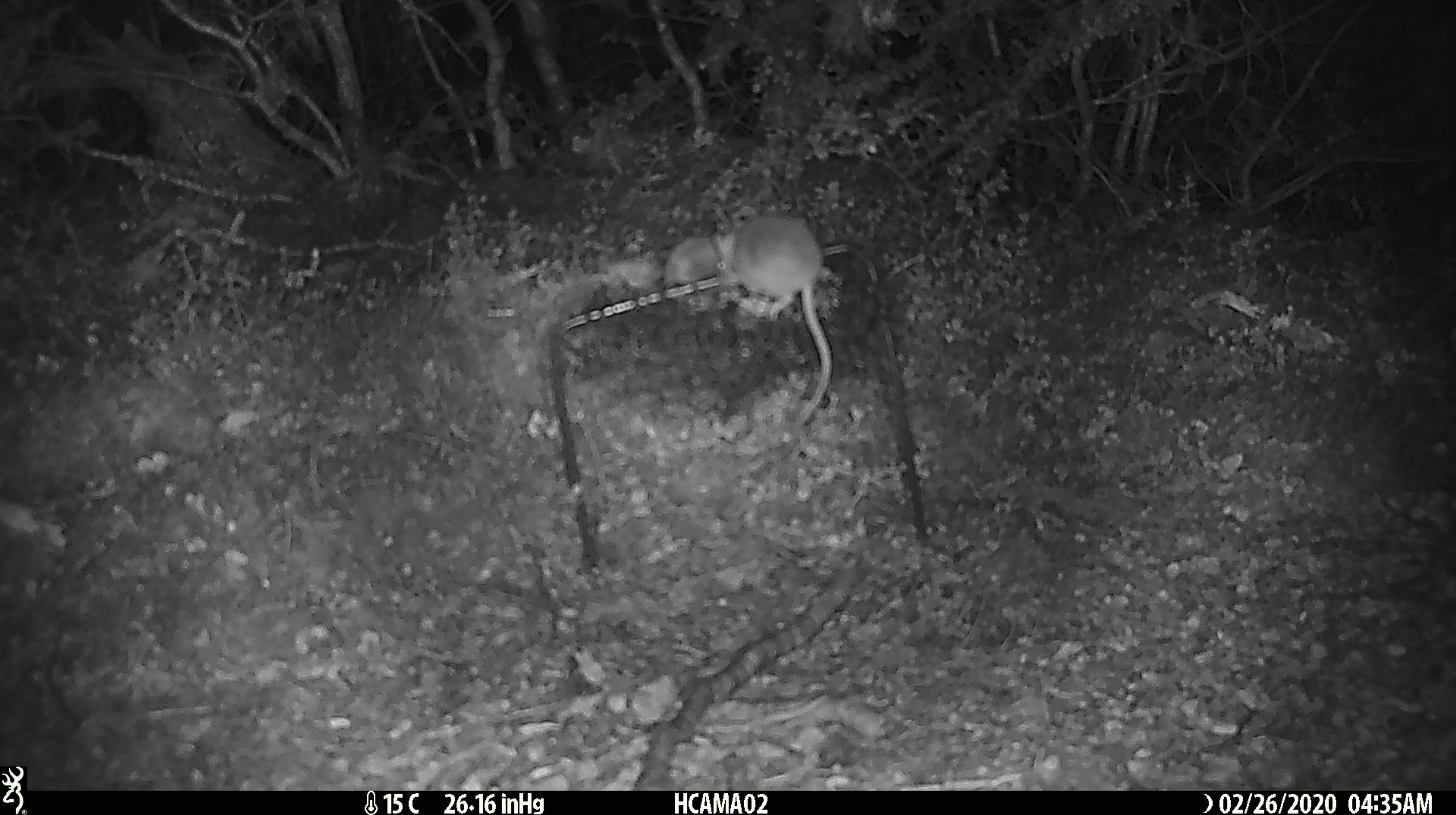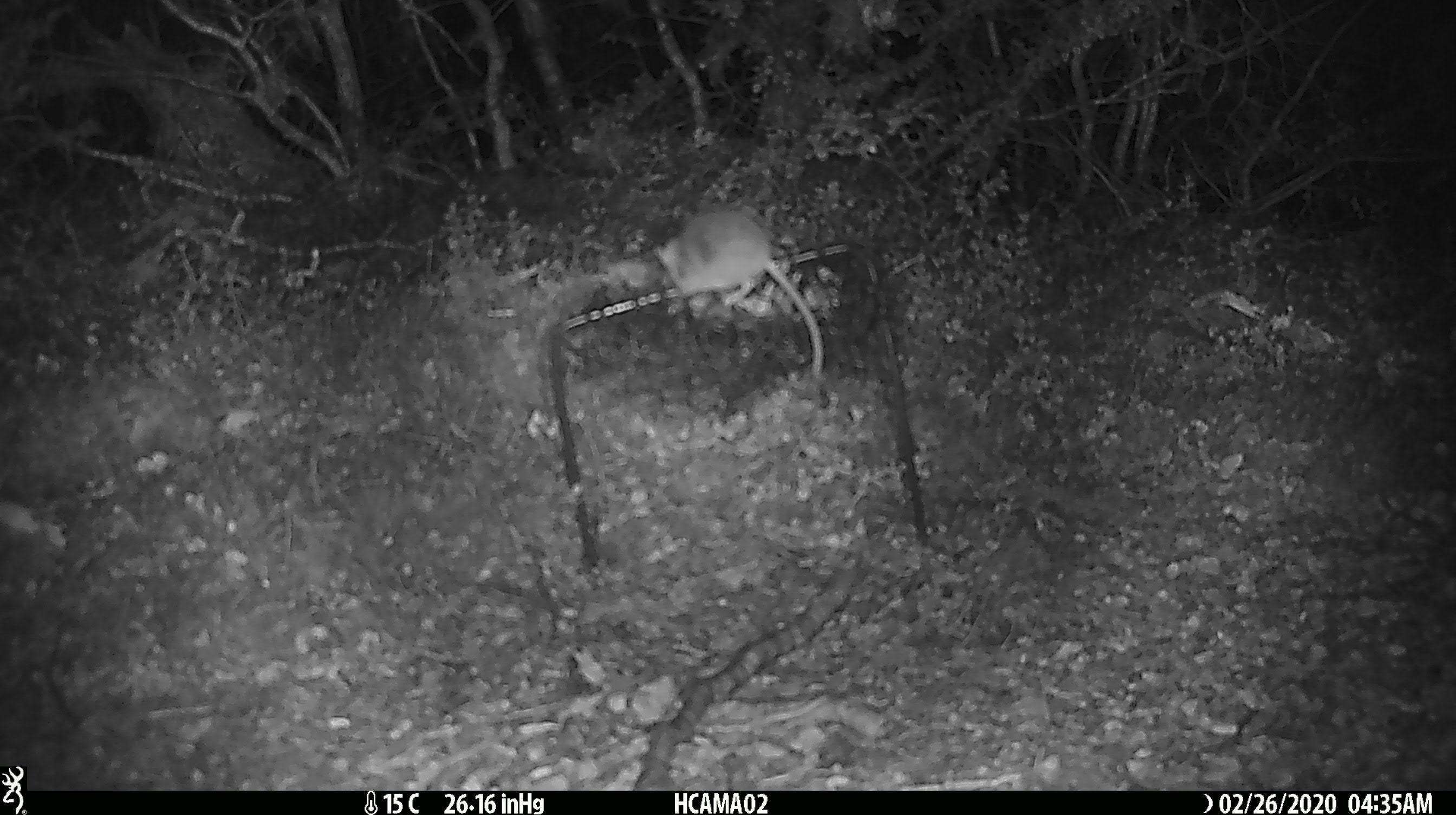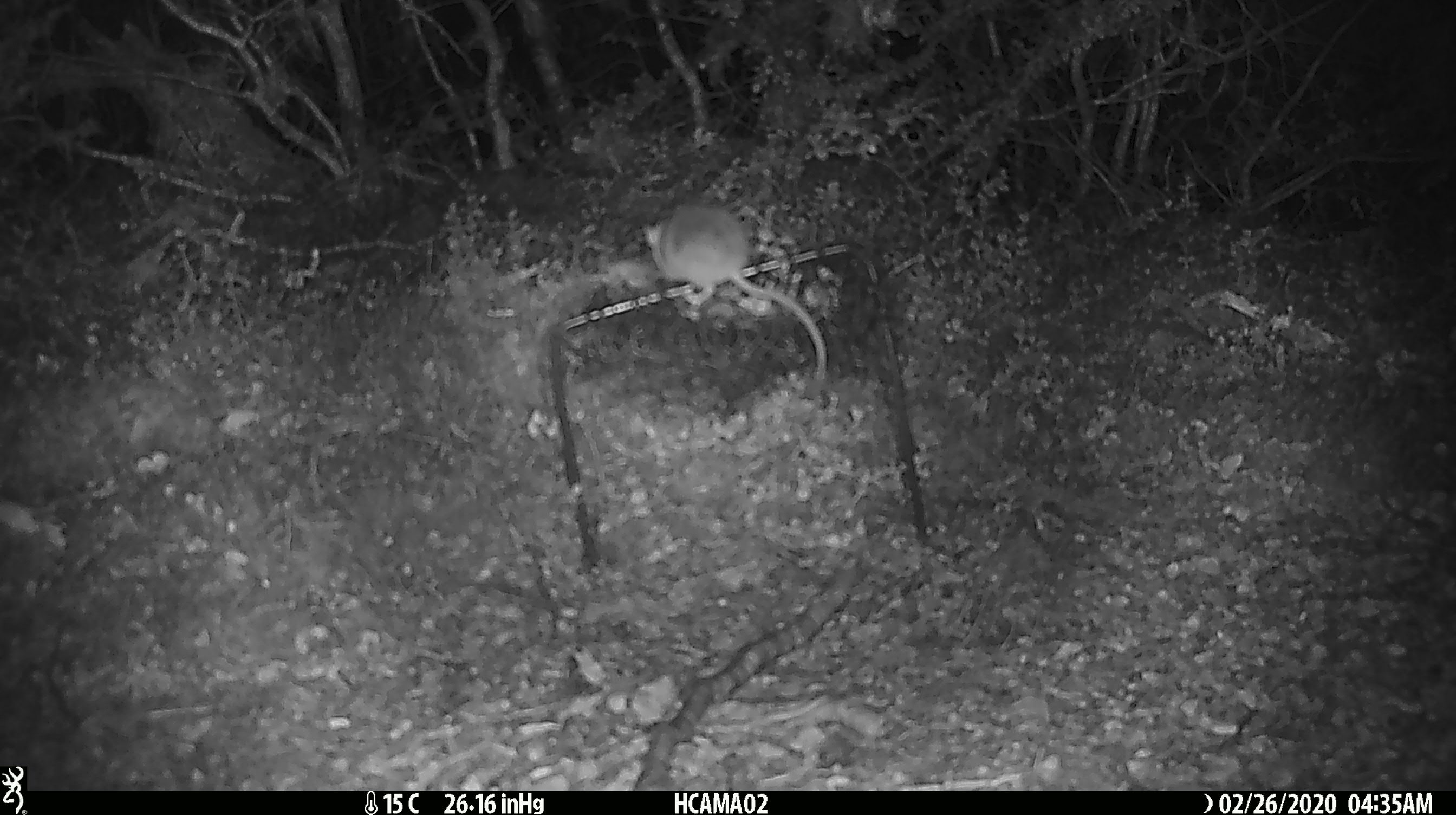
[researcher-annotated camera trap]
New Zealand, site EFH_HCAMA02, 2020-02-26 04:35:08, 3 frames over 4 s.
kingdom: Animalia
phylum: Chordata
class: Mammalia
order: Rodentia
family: Muridae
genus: Mus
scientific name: Mus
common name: mouse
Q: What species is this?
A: Mouse (Mus).